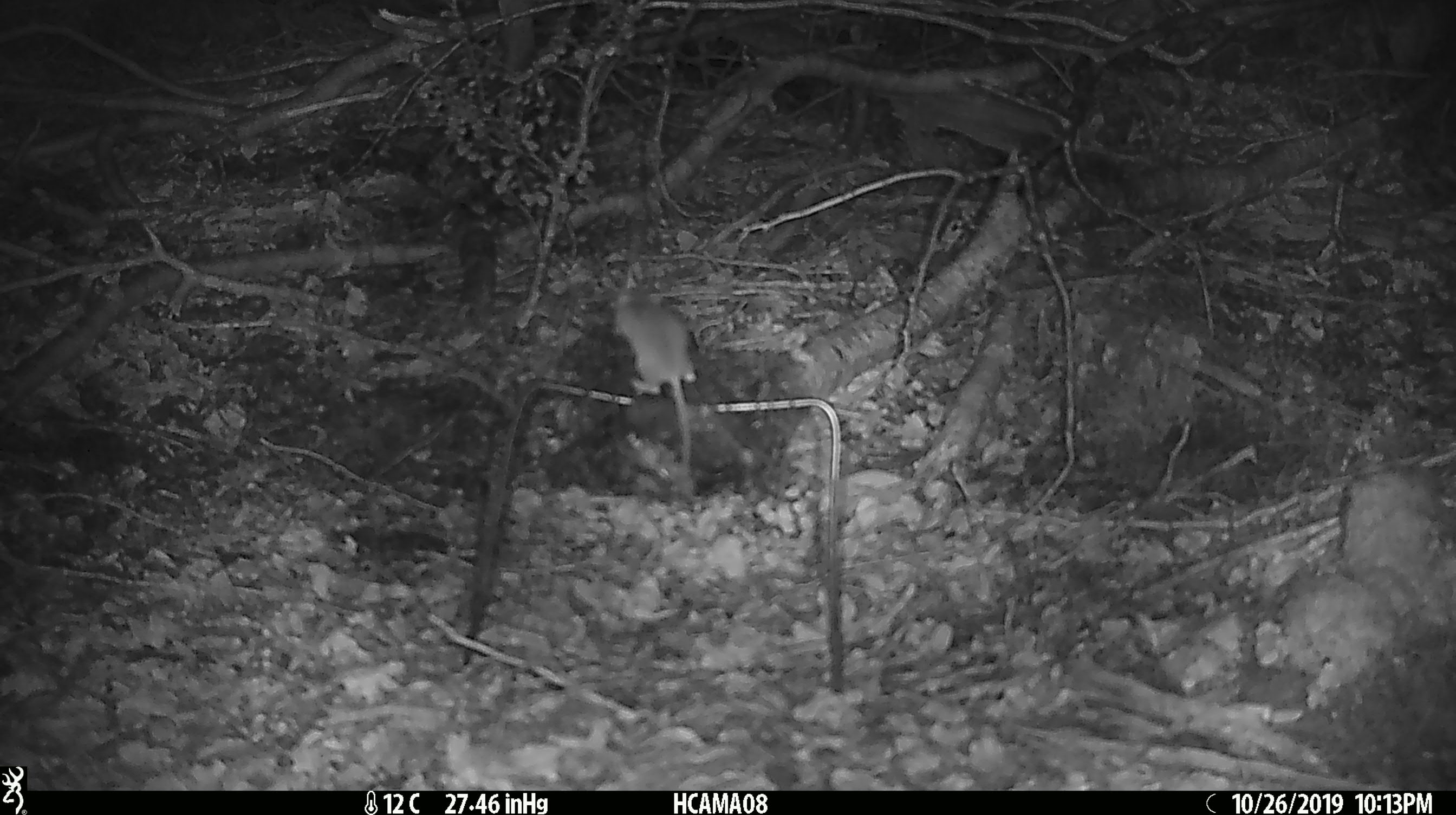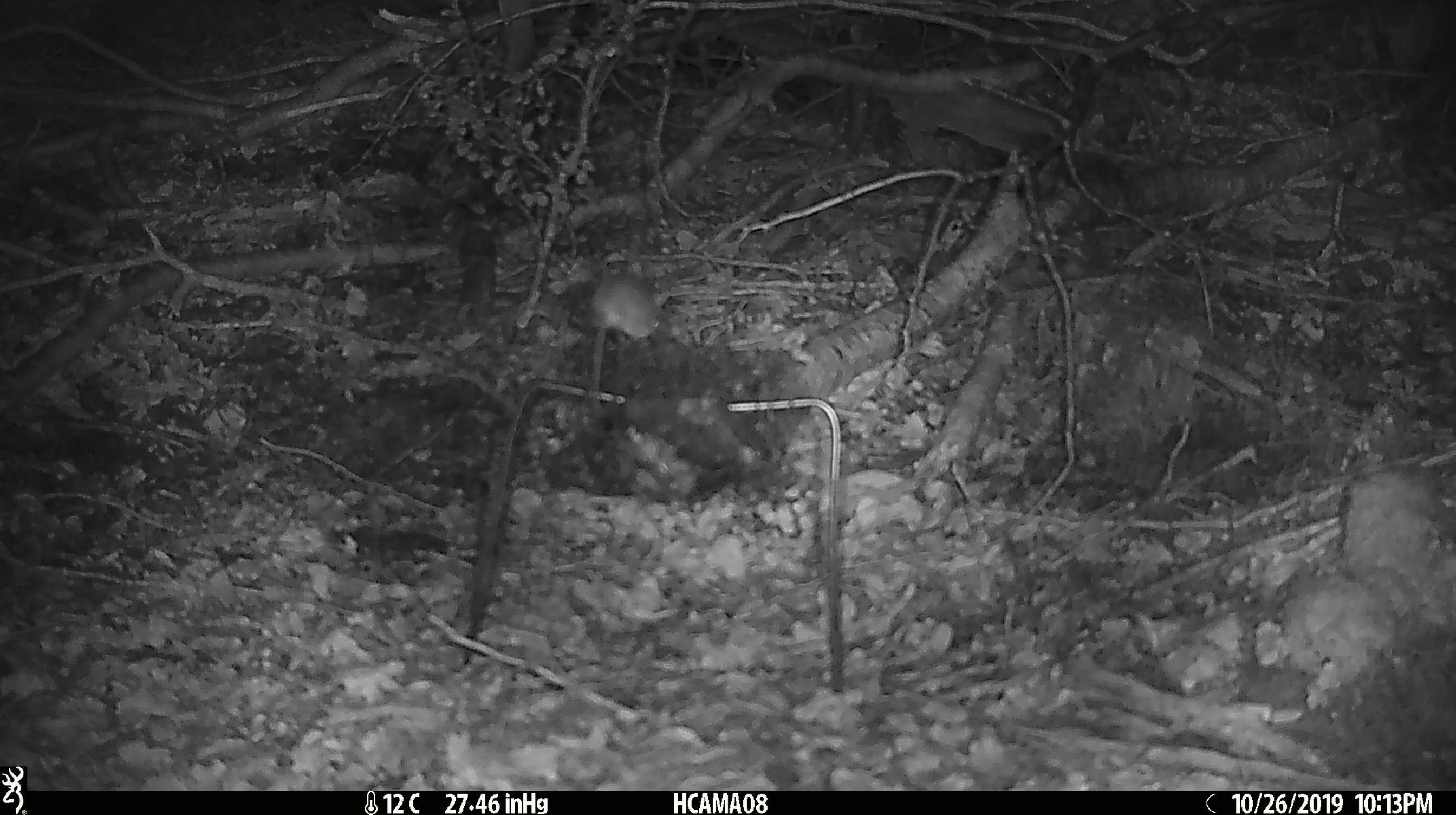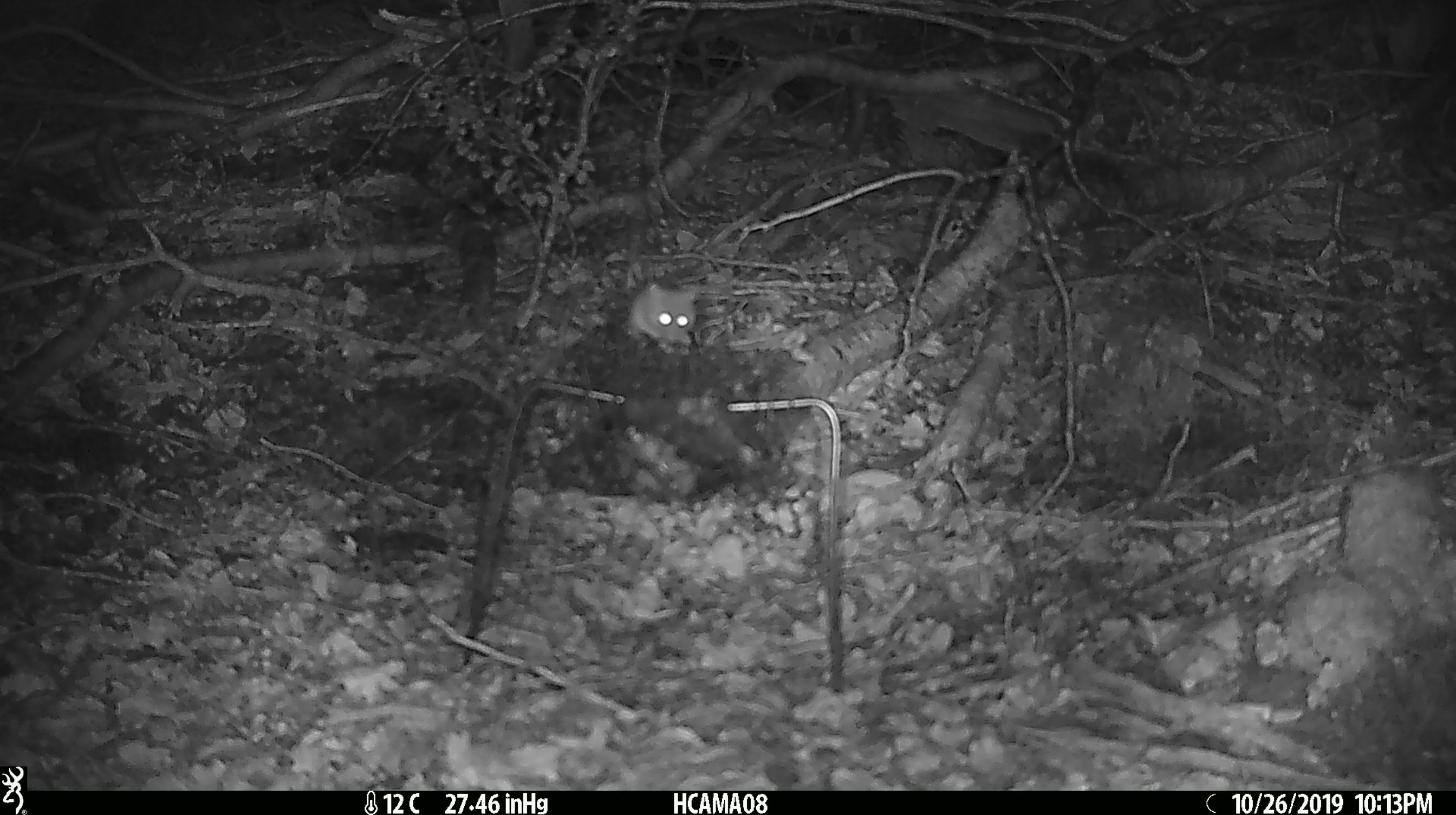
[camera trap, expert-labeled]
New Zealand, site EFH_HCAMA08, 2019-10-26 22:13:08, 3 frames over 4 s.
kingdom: Animalia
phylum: Chordata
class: Mammalia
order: Rodentia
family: Muridae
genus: Mus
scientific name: Mus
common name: mouse